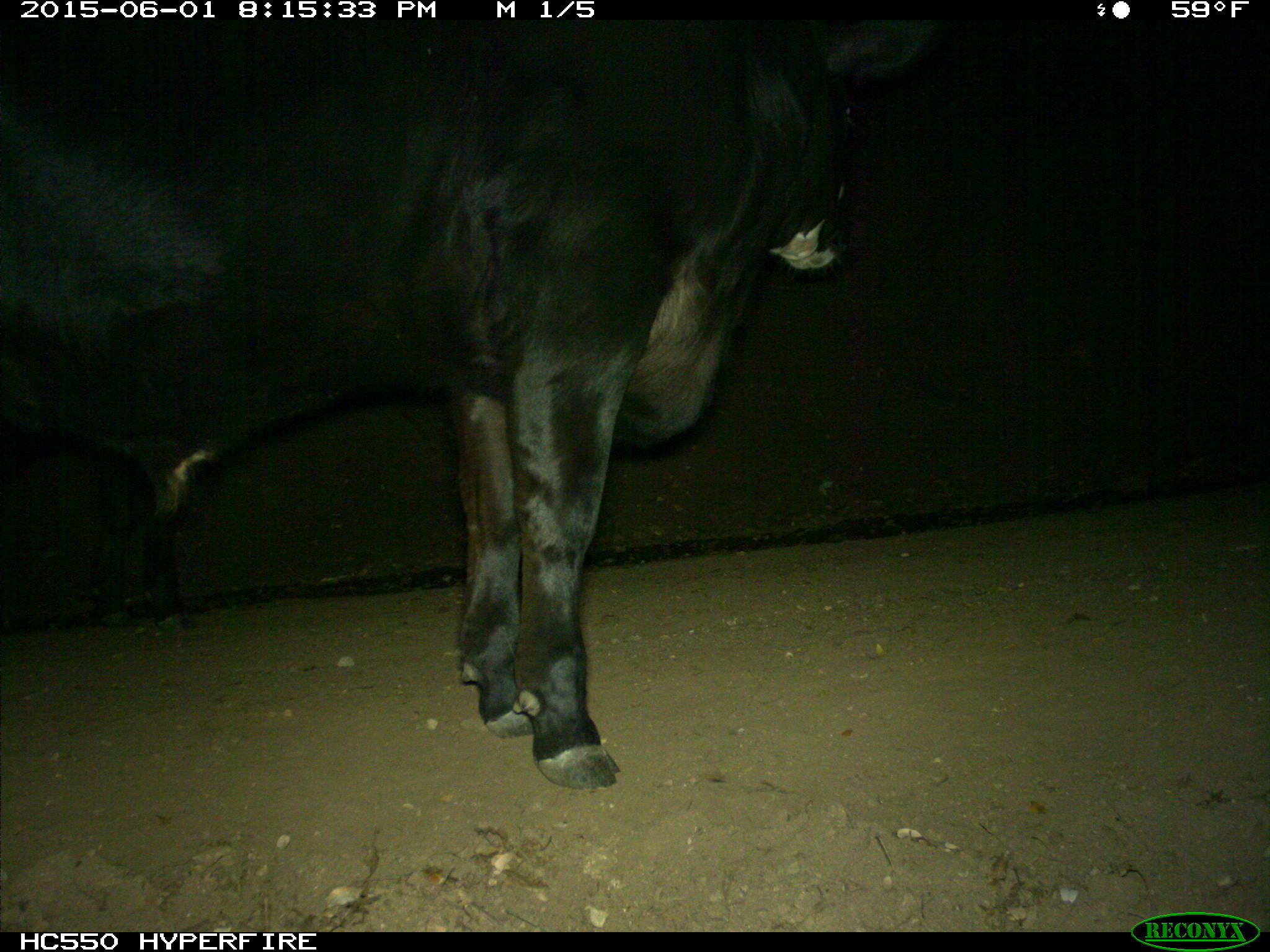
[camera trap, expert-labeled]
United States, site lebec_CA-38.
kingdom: Animalia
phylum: Chordata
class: Mammalia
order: Artiodactyla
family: Bovidae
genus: Bos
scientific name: Bos taurus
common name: domestic cow